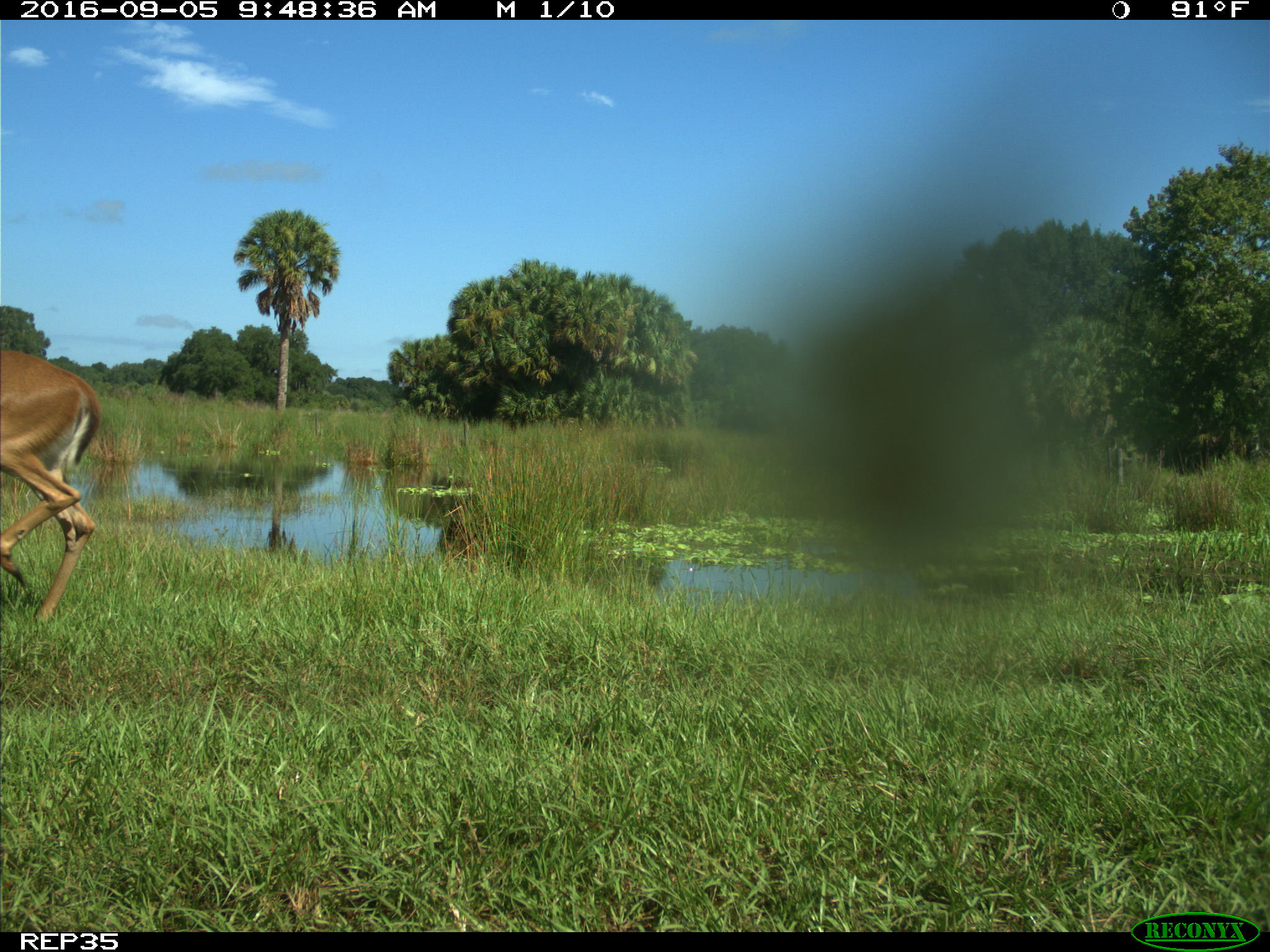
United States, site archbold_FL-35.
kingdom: Animalia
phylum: Chordata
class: Mammalia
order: Artiodactyla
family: Cervidae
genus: Odocoileus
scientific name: Odocoileus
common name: deer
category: unidentified deer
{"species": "unidentified deer (deer) (Odocoileus)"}